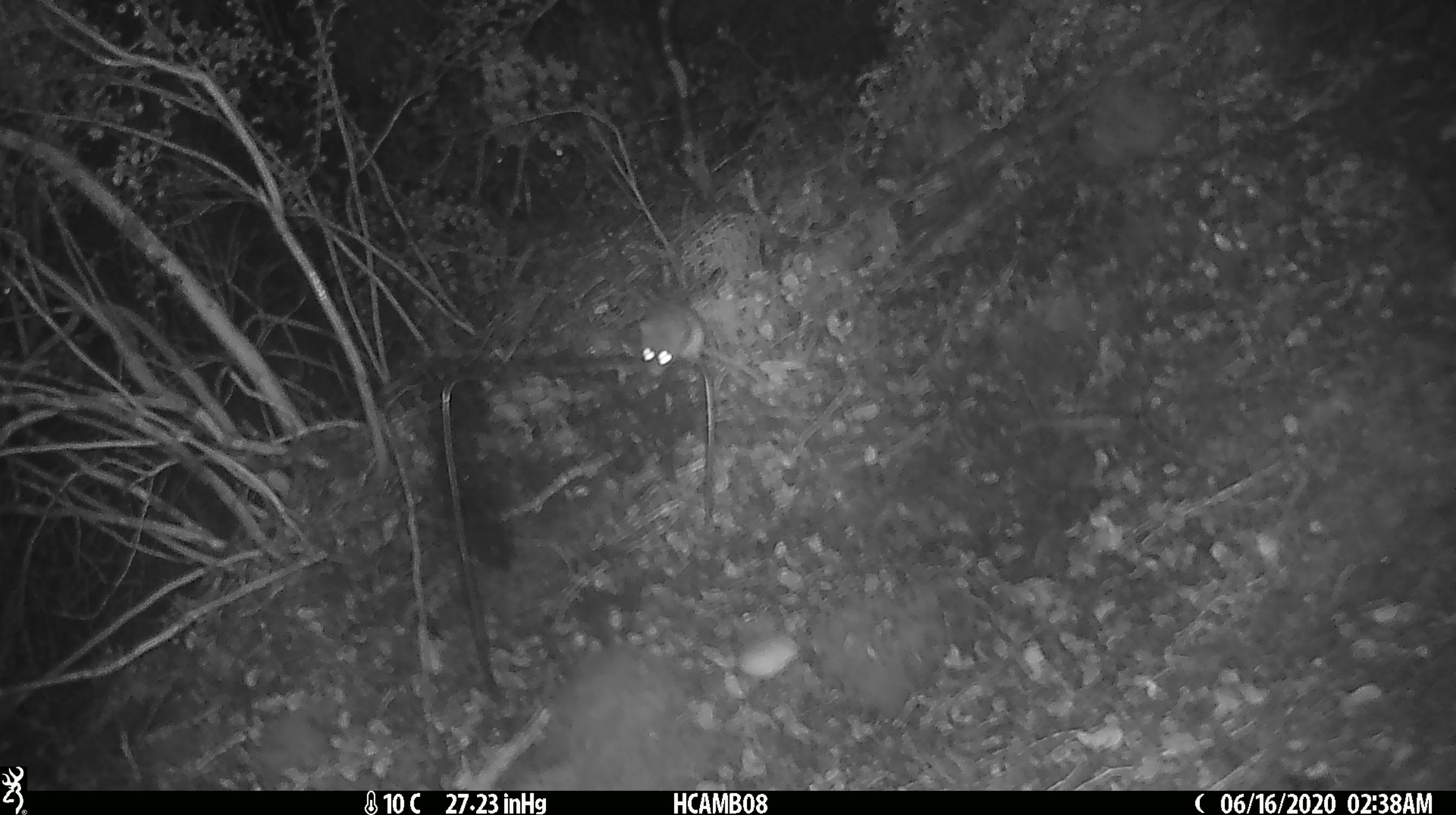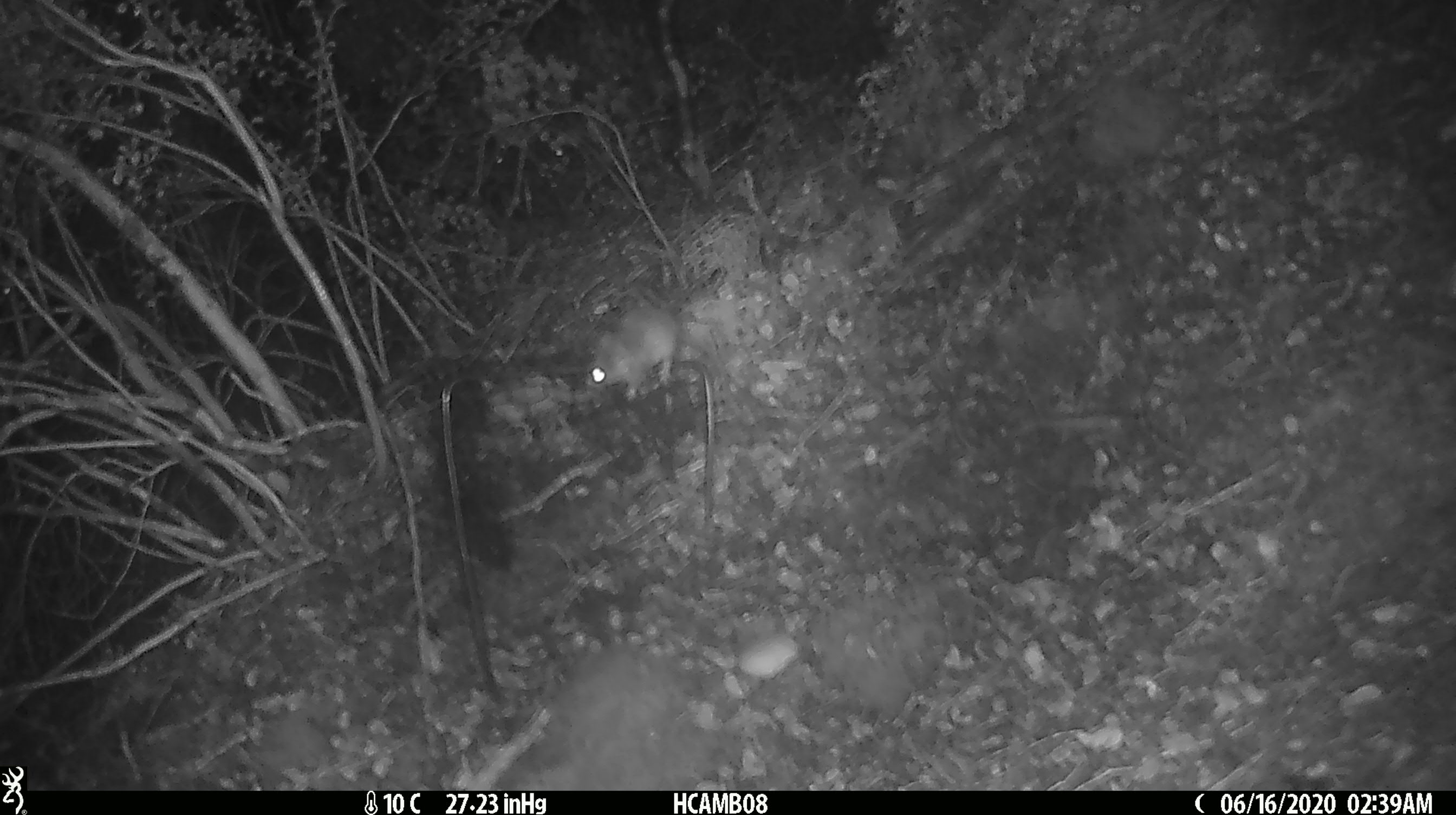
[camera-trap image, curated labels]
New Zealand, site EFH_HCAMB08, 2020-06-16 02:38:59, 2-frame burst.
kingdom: Animalia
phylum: Chordata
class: Mammalia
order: Rodentia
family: Muridae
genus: Mus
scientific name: Mus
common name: mouse